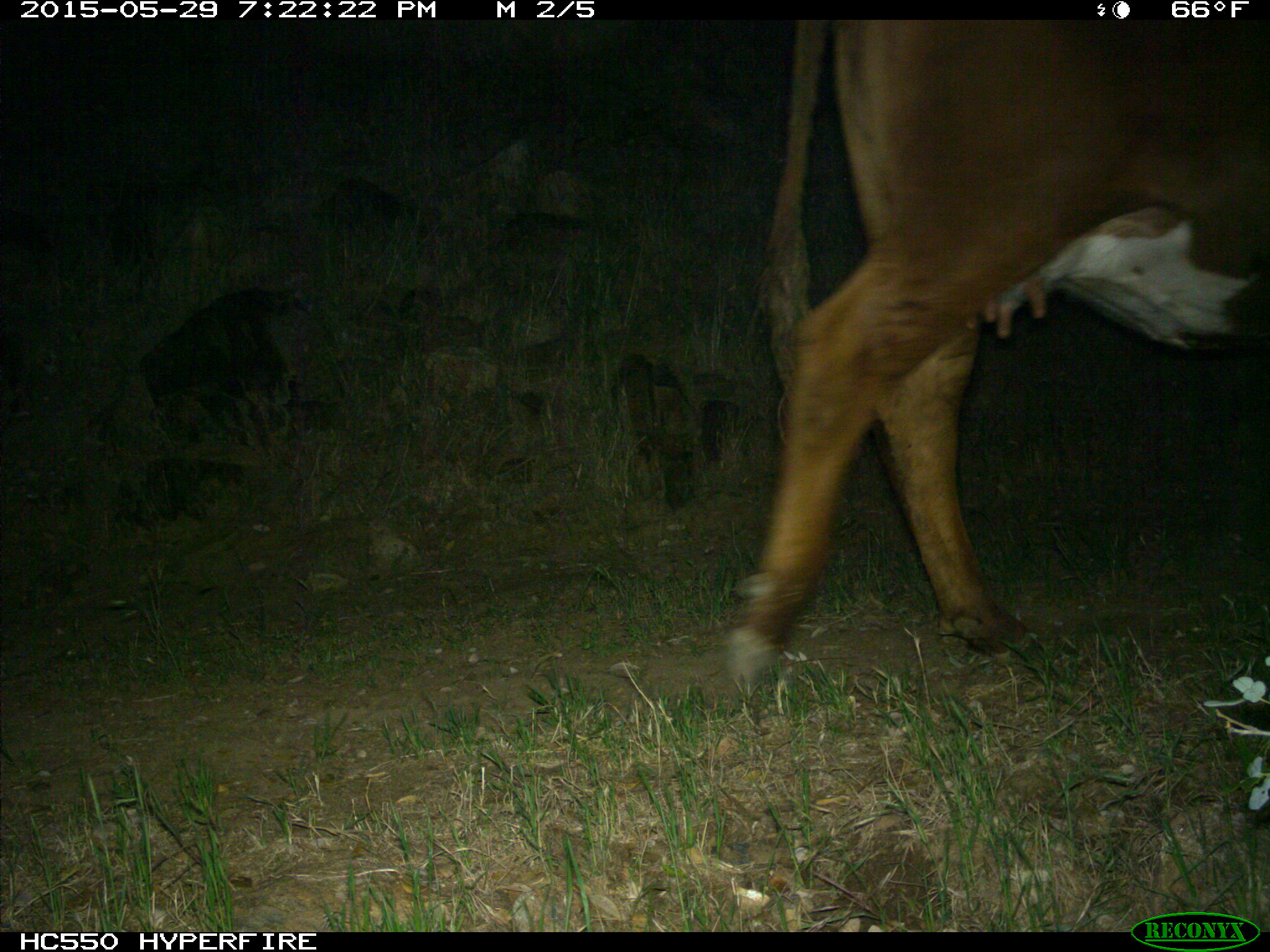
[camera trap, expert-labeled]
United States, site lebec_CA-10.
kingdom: Animalia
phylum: Chordata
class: Mammalia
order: Artiodactyla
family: Bovidae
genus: Bos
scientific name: Bos taurus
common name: domestic cow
Bos taurus (domestic cow).